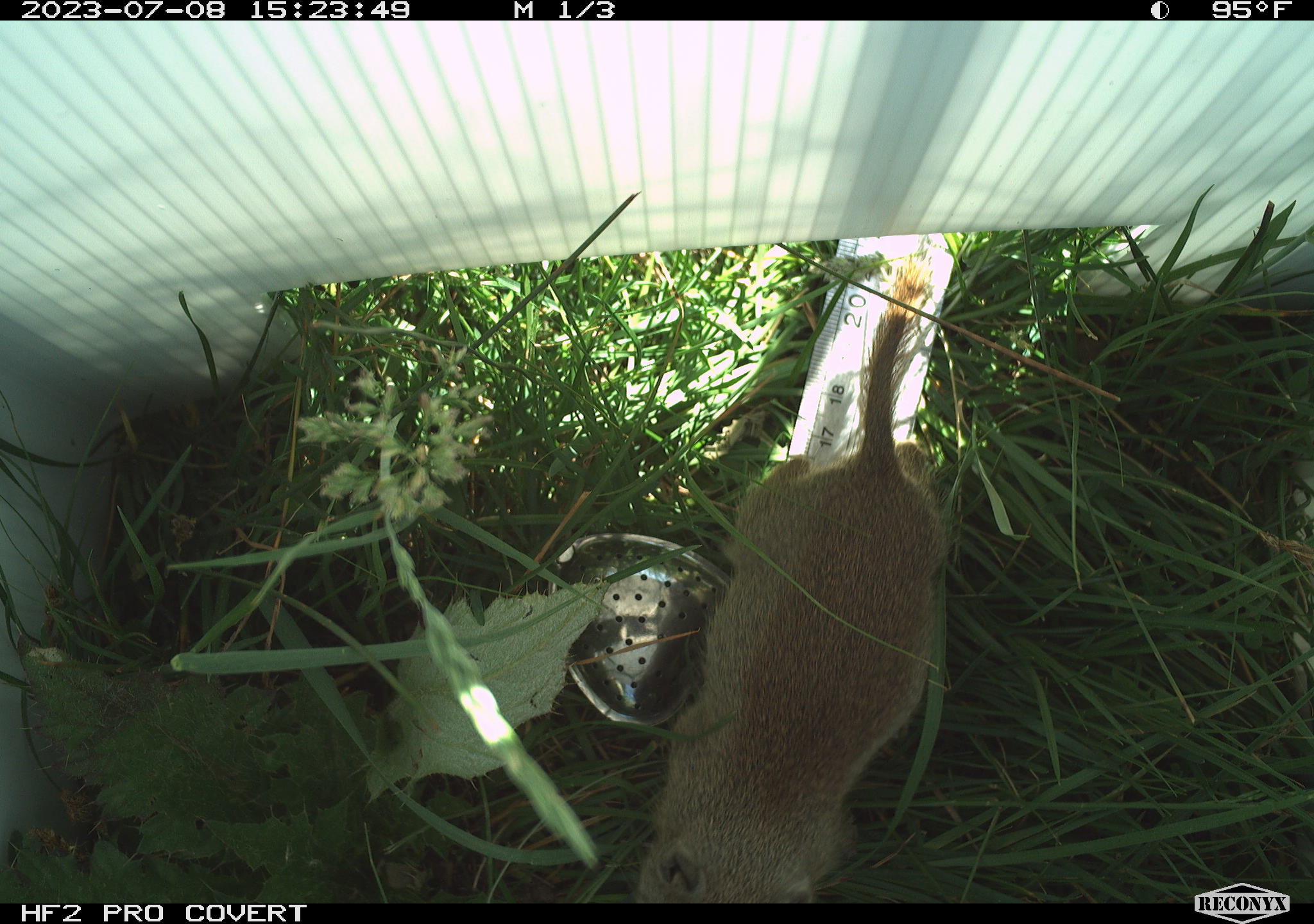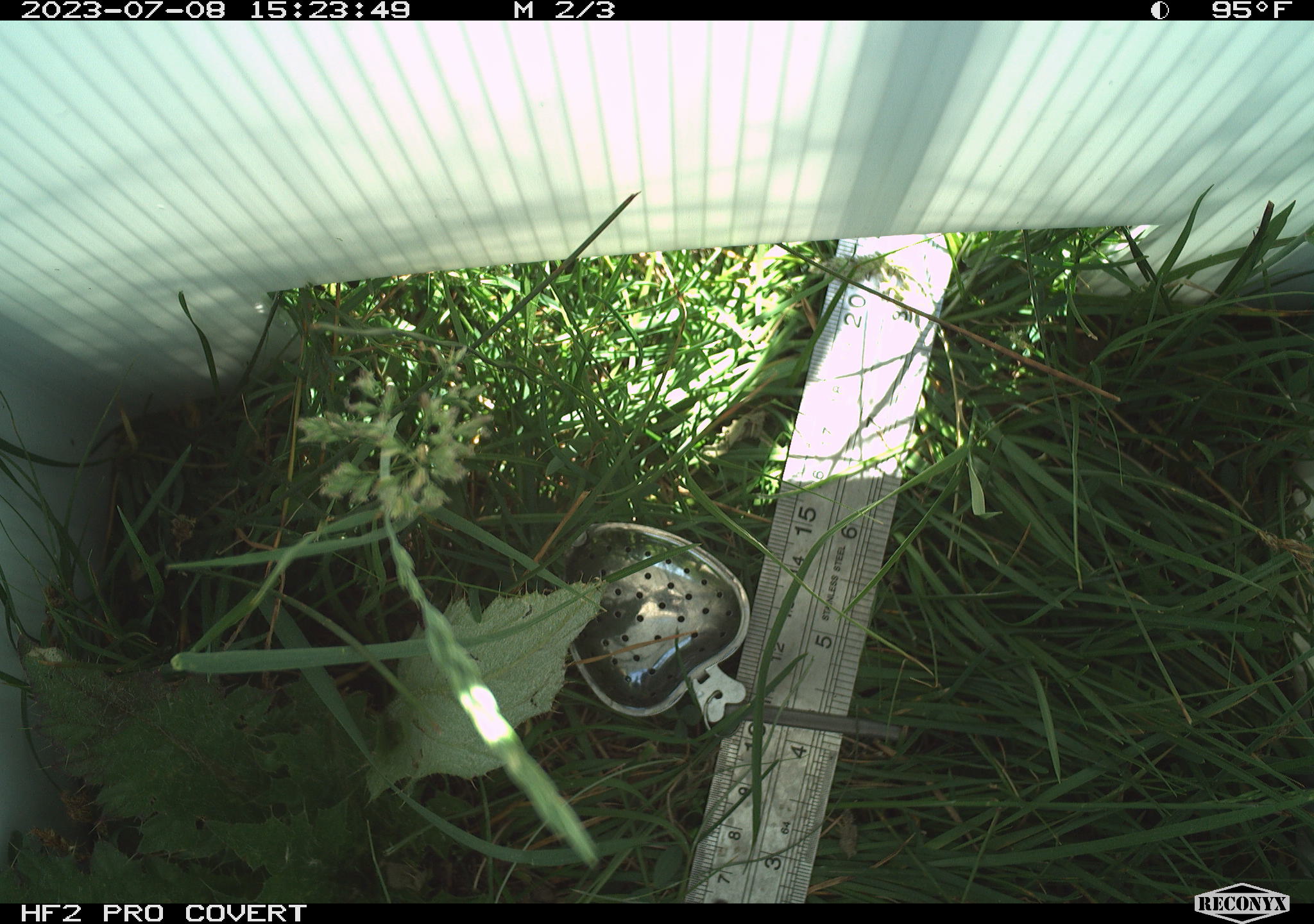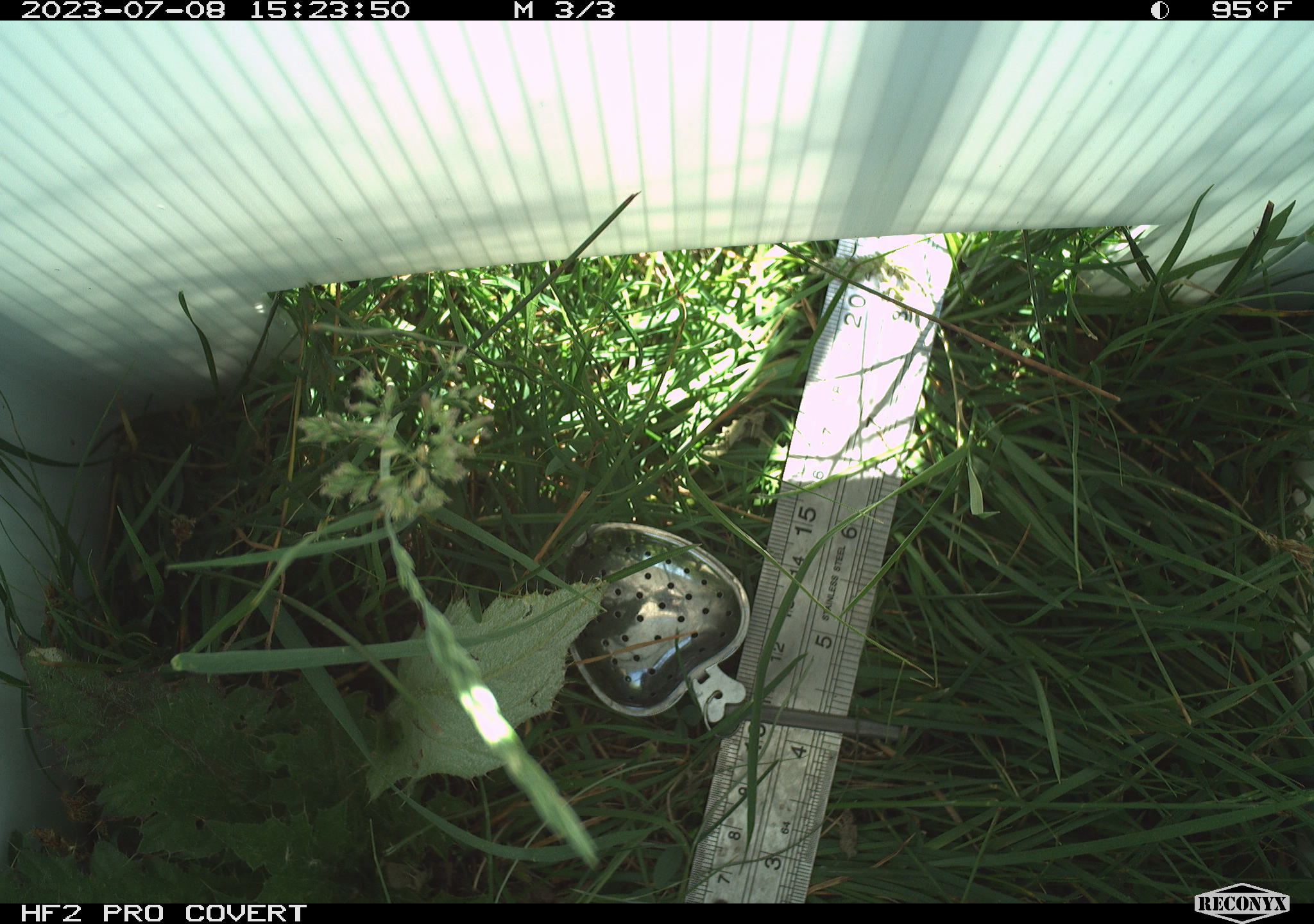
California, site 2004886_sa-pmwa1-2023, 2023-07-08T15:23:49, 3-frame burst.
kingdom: Animalia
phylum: Chordata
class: Mammalia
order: Rodentia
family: Sciuridae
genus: Urocitellus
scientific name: Urocitellus beldingi beldingi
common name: belding's ground squirrel